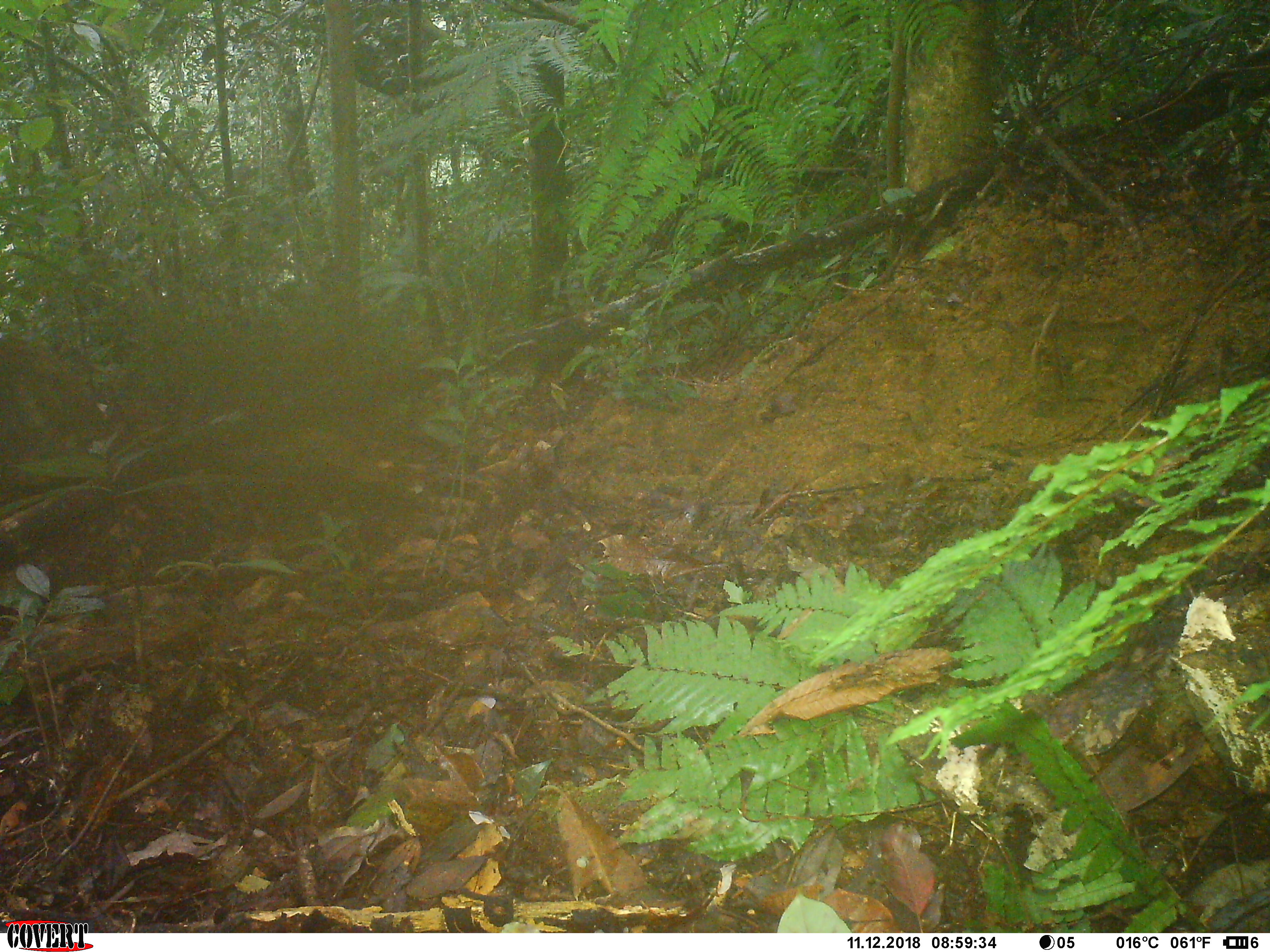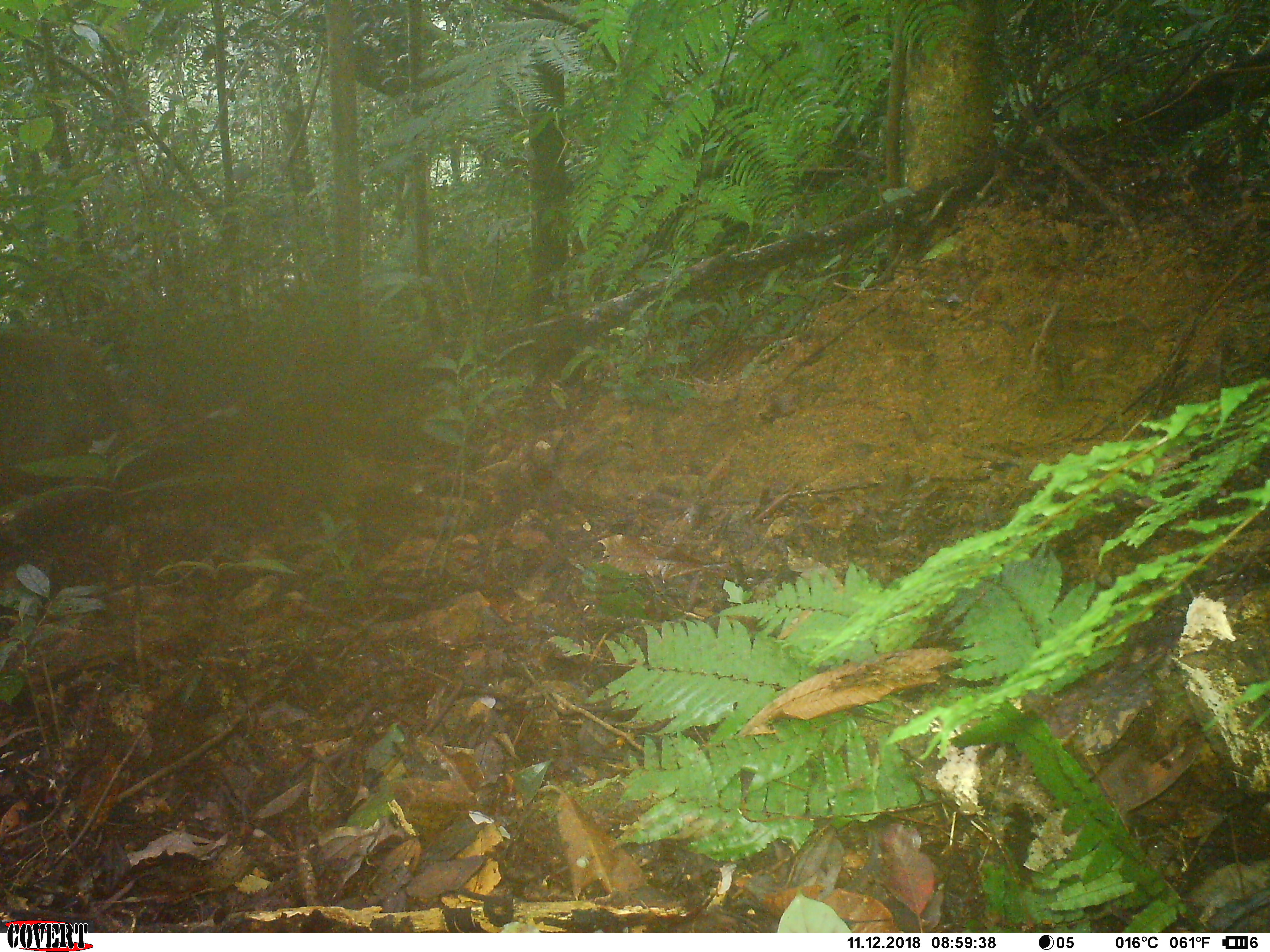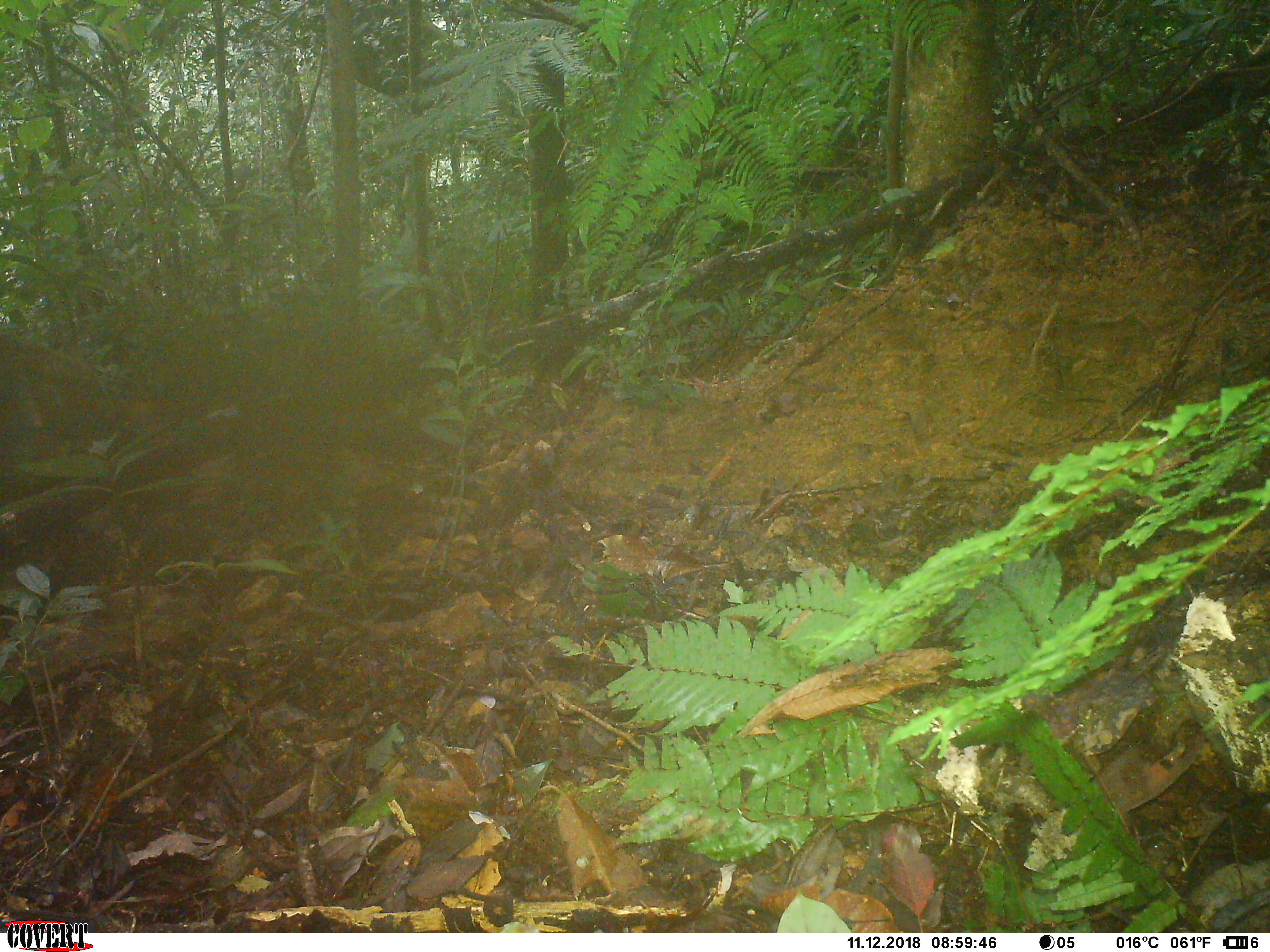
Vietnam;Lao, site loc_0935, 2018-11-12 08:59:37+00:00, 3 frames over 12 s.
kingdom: Animalia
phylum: Chordata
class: Mammalia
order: Artiodactyla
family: Suidae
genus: Sus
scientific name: Sus scrofa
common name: eurasian wild pig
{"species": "eurasian wild pig (Sus scrofa)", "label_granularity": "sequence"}